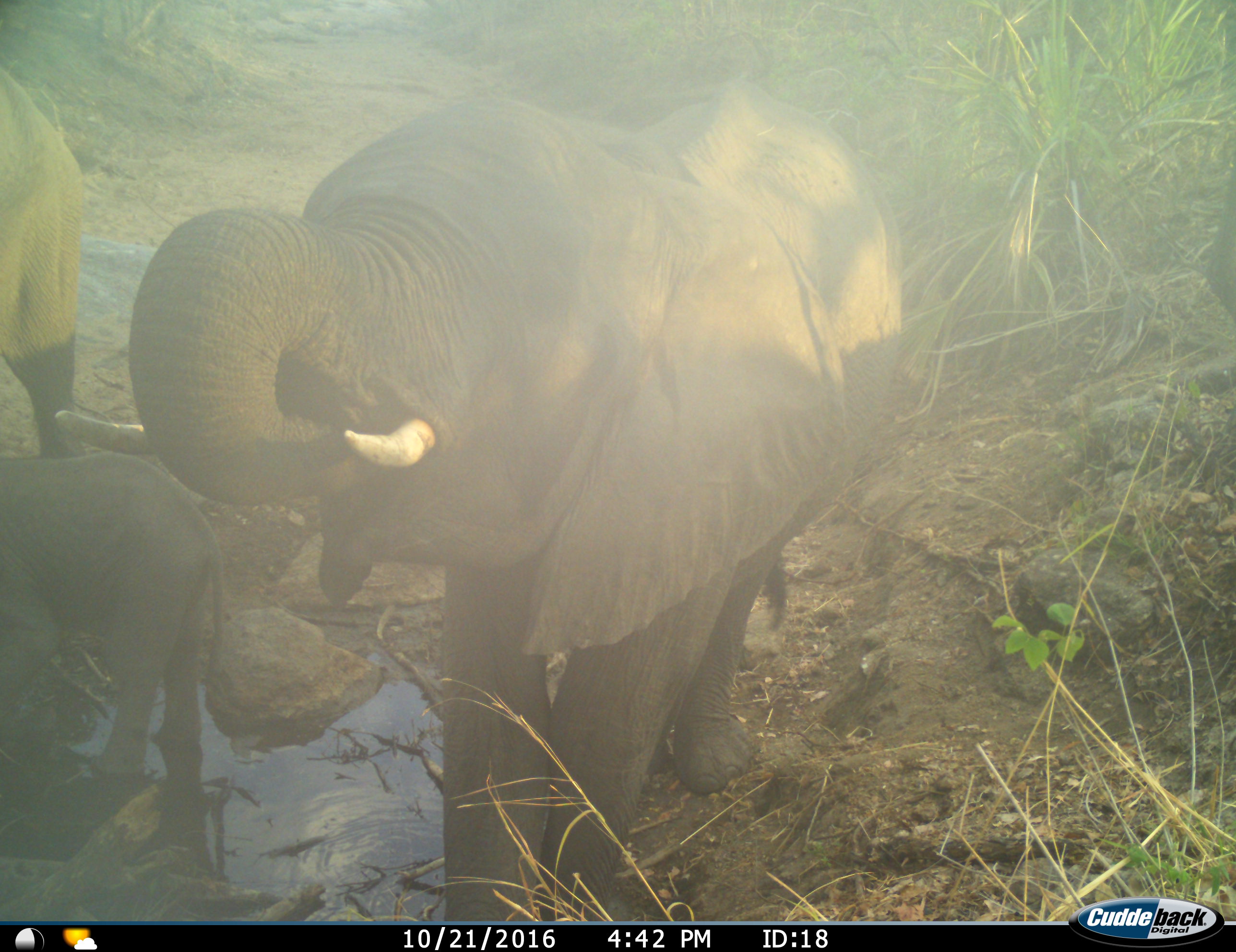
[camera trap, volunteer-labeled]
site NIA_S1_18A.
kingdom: Animalia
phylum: Chordata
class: Mammalia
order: Proboscidea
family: Elephantidae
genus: Loxodonta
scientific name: Loxodonta africana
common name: african bush elephant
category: elephant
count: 3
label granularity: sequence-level